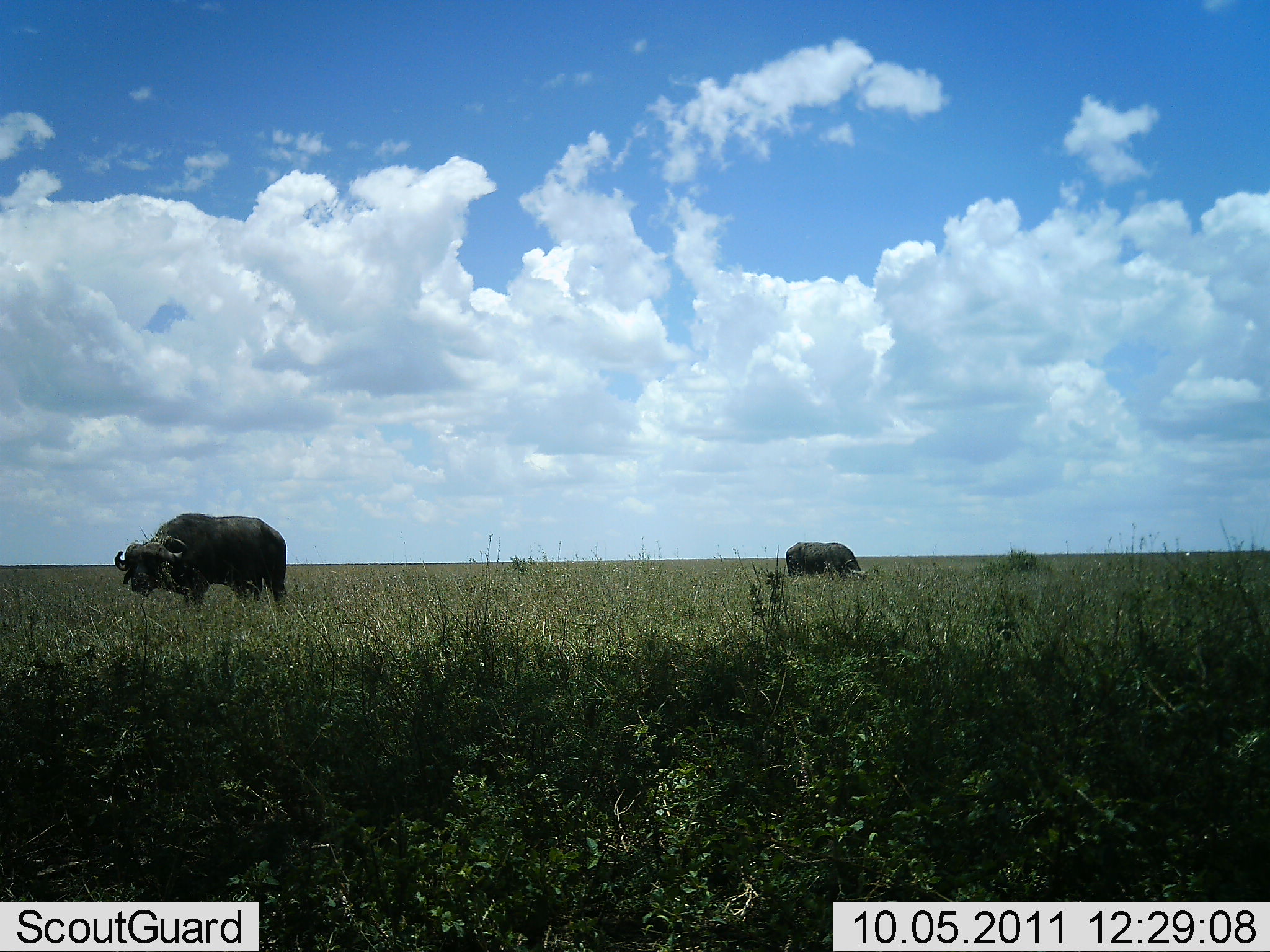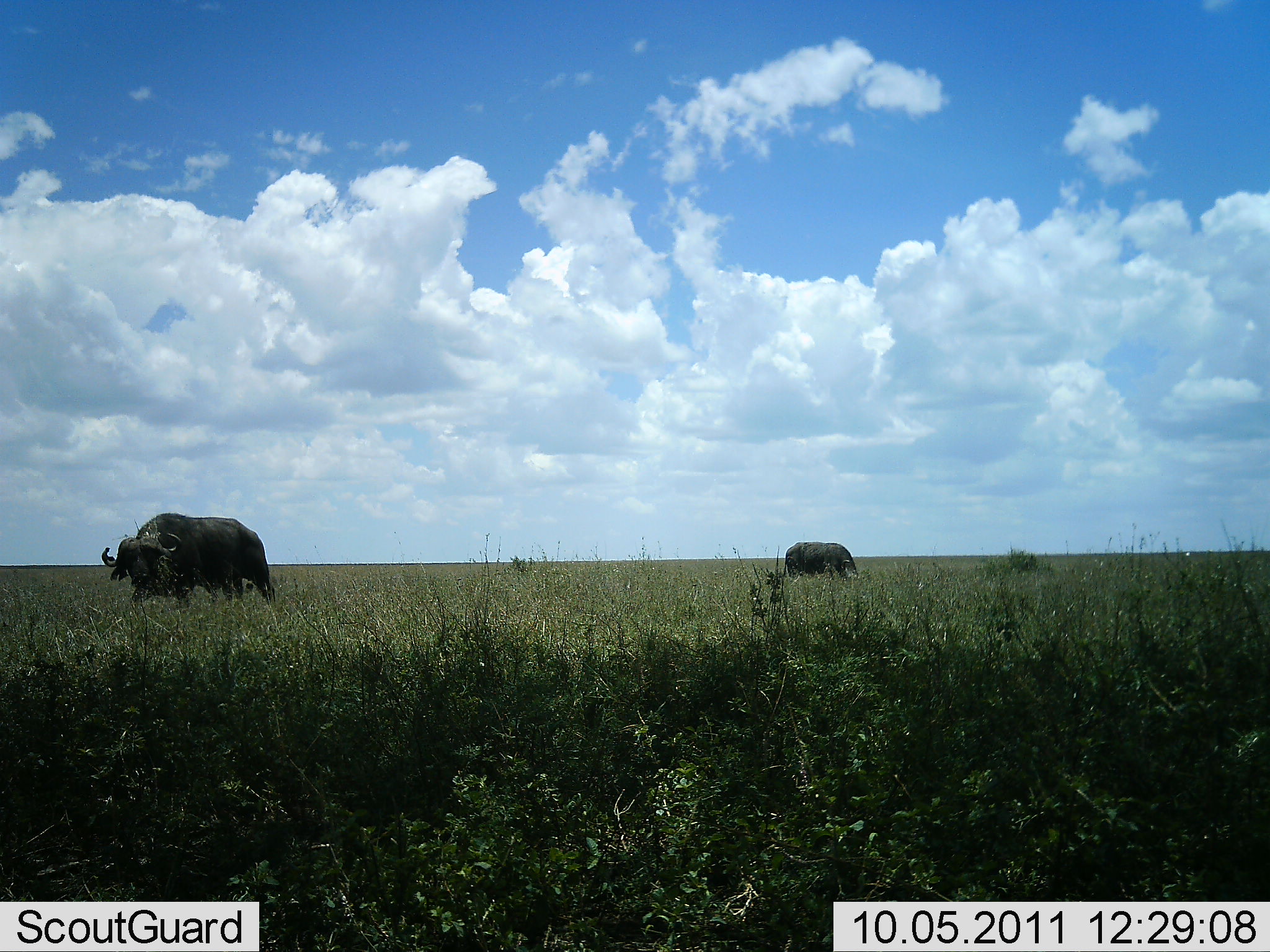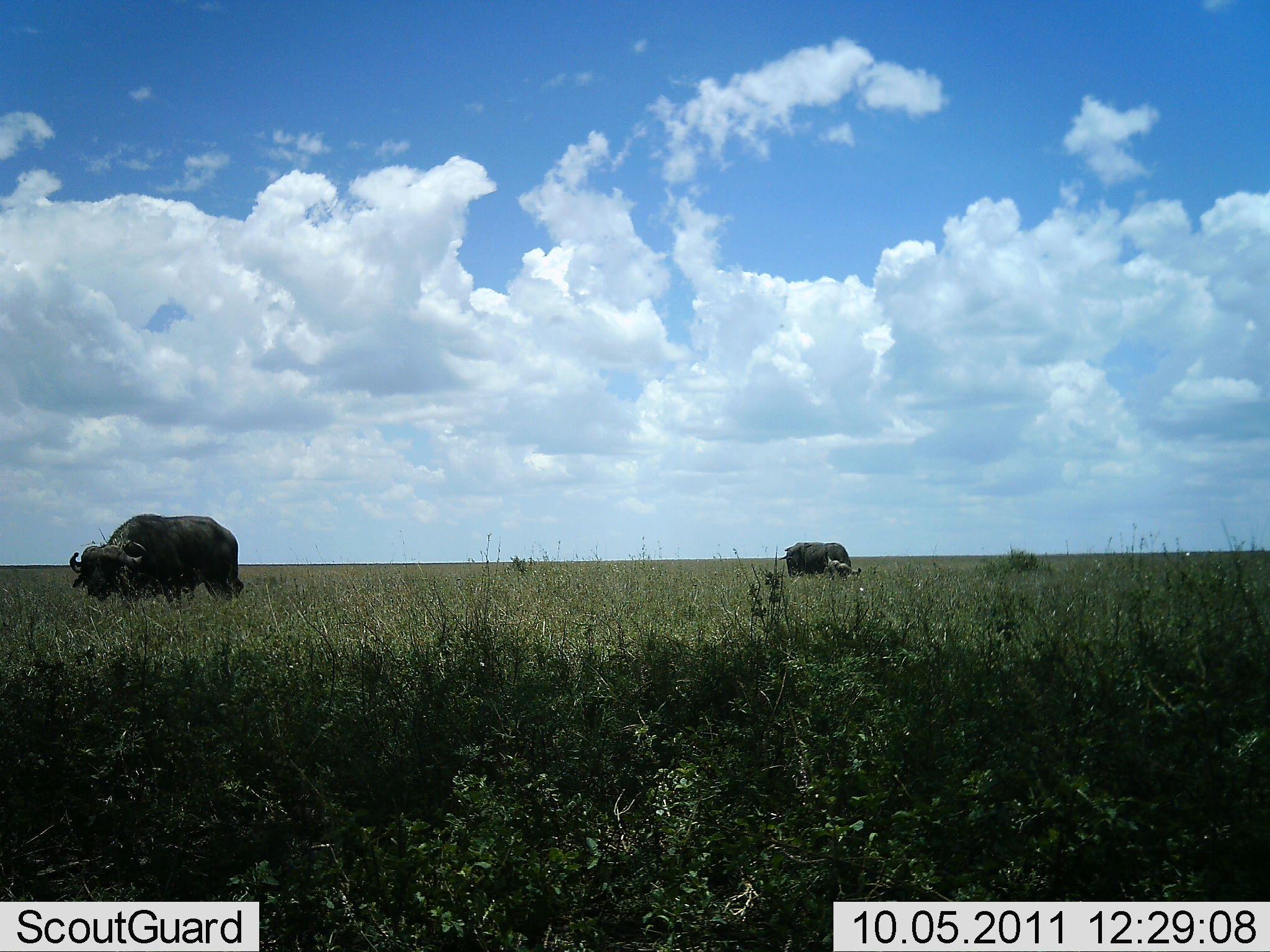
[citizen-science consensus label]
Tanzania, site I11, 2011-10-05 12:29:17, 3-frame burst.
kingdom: Animalia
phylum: Chordata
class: Mammalia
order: Artiodactyla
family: Bovidae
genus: Syncerus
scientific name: Syncerus caffer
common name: cape buffalo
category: buffalo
Buffalo (cape buffalo) (Syncerus caffer), count 2. Behavior (volunteer vote fractions): standing 55%, resting 0%, moving 45%, interacting 0%. Young present (vote fraction): 0%. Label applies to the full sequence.